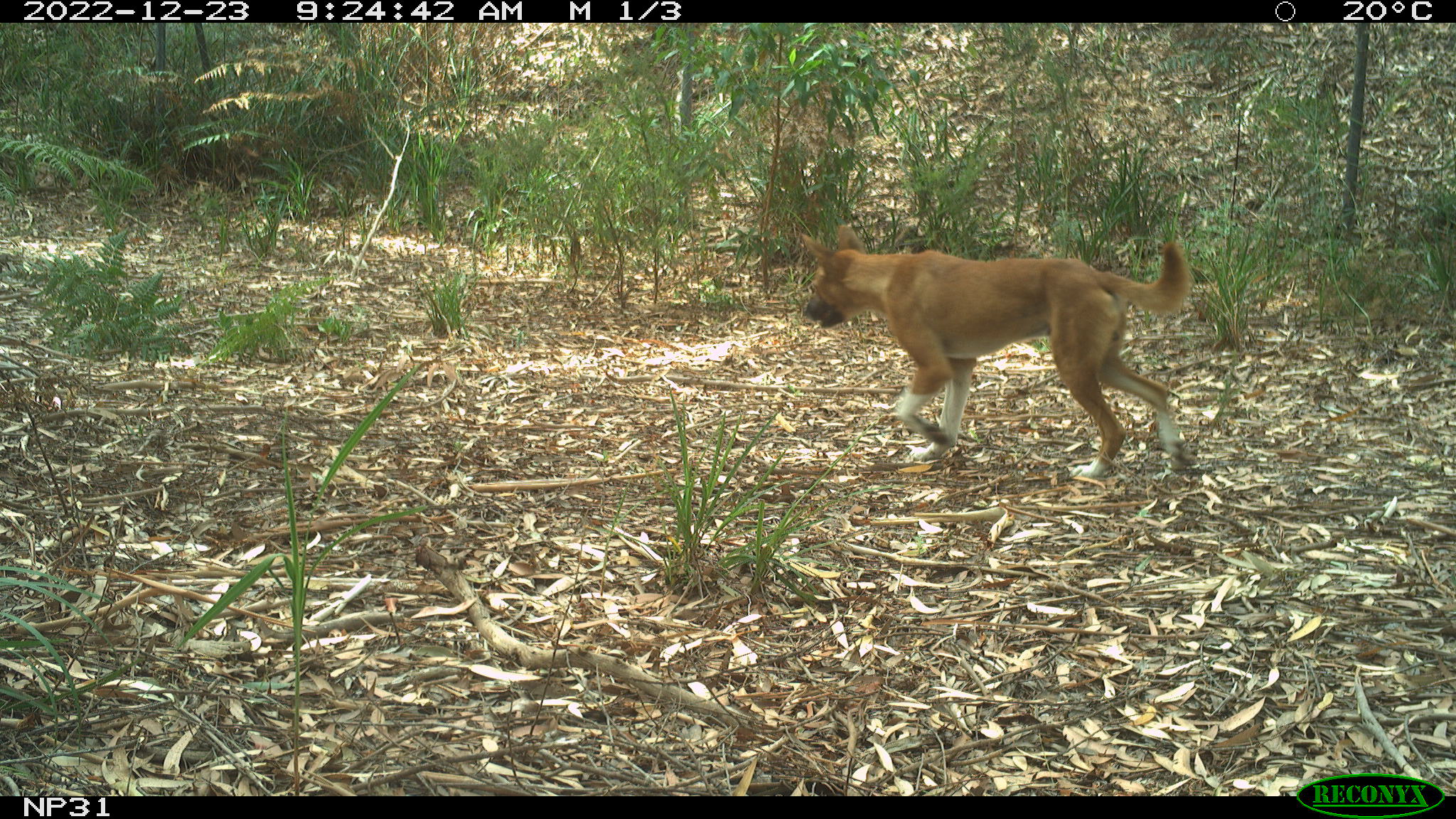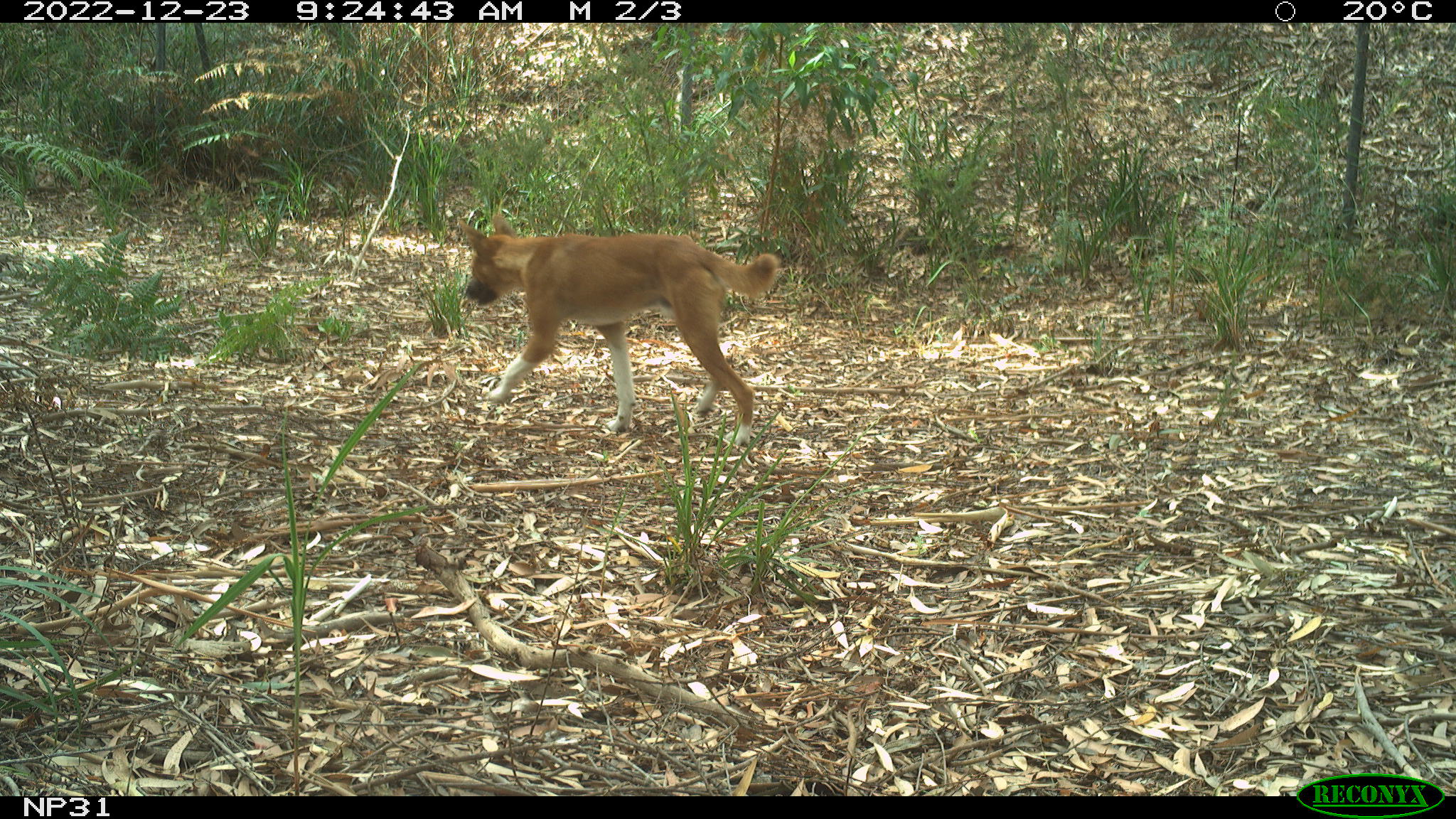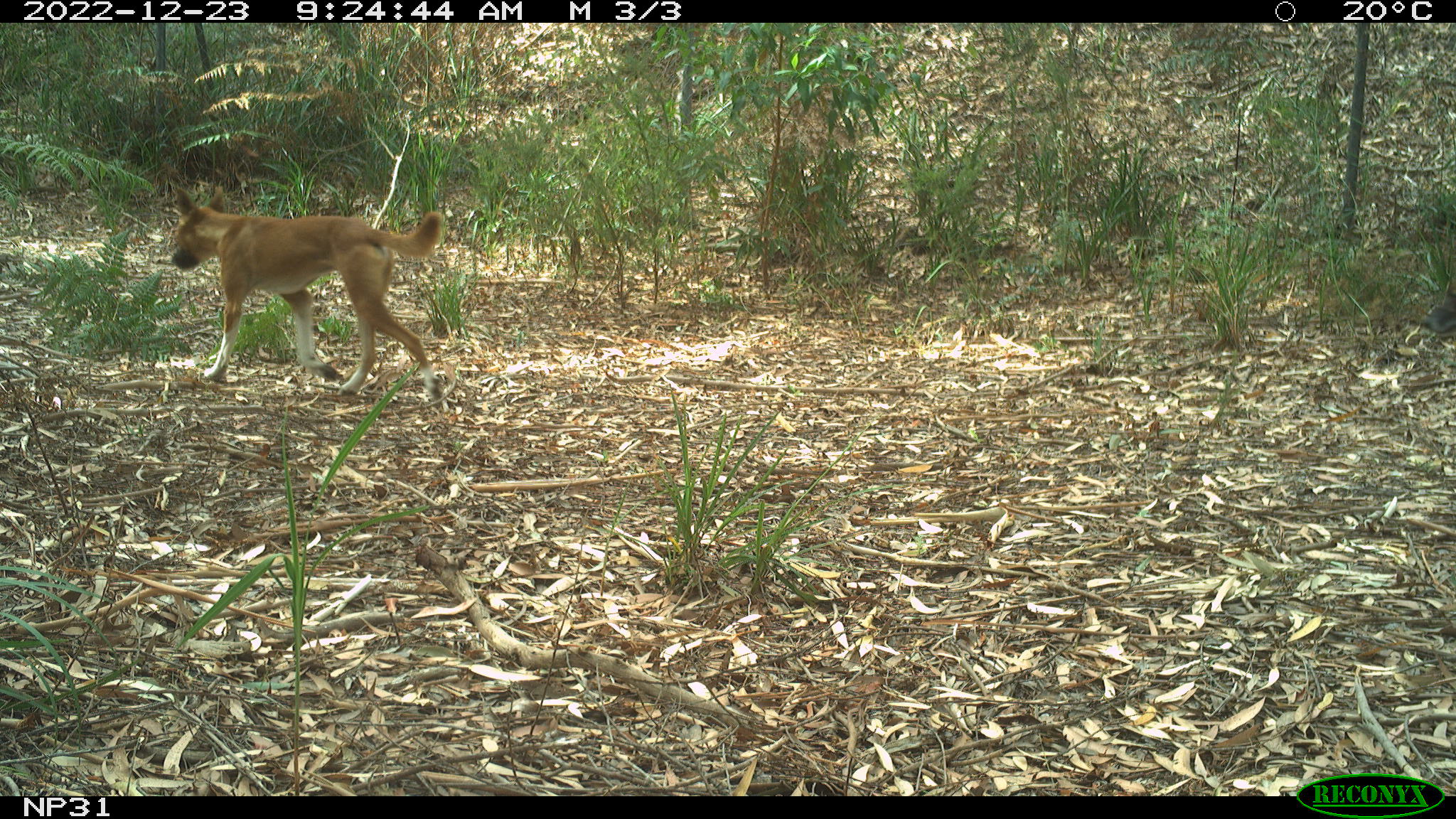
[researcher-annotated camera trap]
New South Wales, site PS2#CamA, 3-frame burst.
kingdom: Animalia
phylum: Chordata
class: Mammalia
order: Carnivora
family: Canidae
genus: Canis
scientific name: Canis familiaris dingo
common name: dingo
Dingo (Canis familiaris dingo).